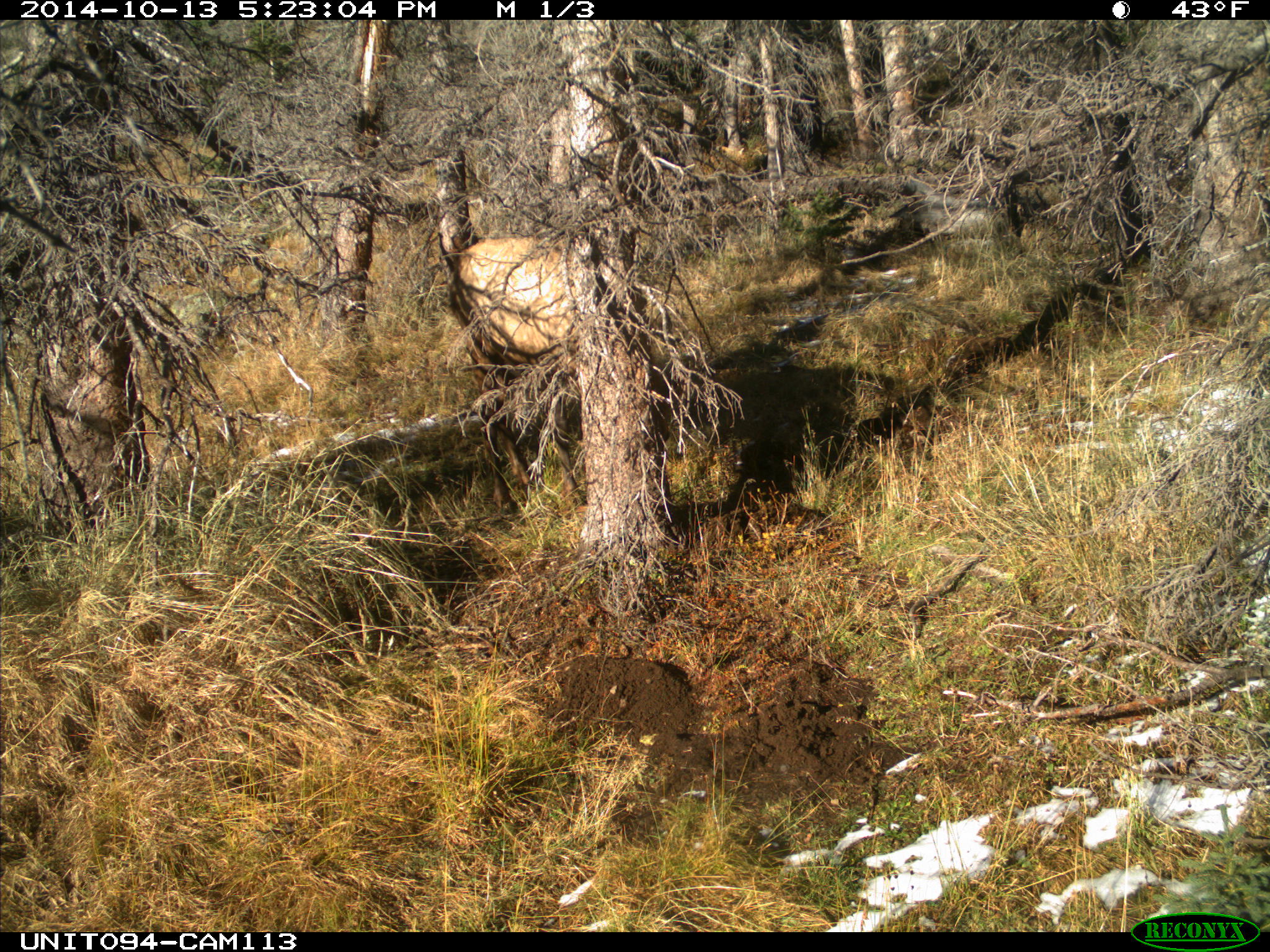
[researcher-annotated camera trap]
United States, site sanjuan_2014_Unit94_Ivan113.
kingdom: Animalia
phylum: Chordata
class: Mammalia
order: Artiodactyla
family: Cervidae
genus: Cervus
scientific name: Cervus elaphus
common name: red deer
Cervus elaphus (red deer).